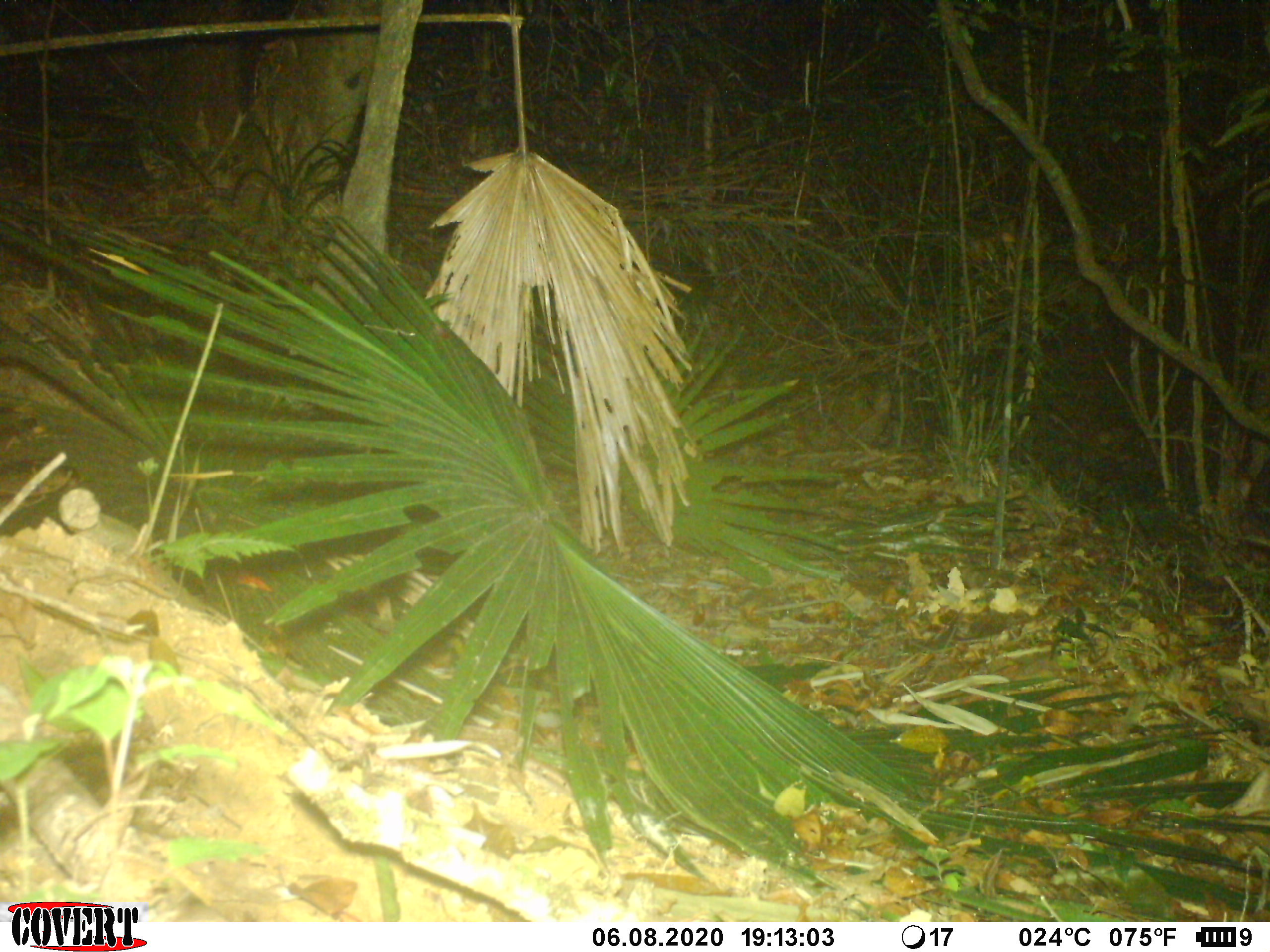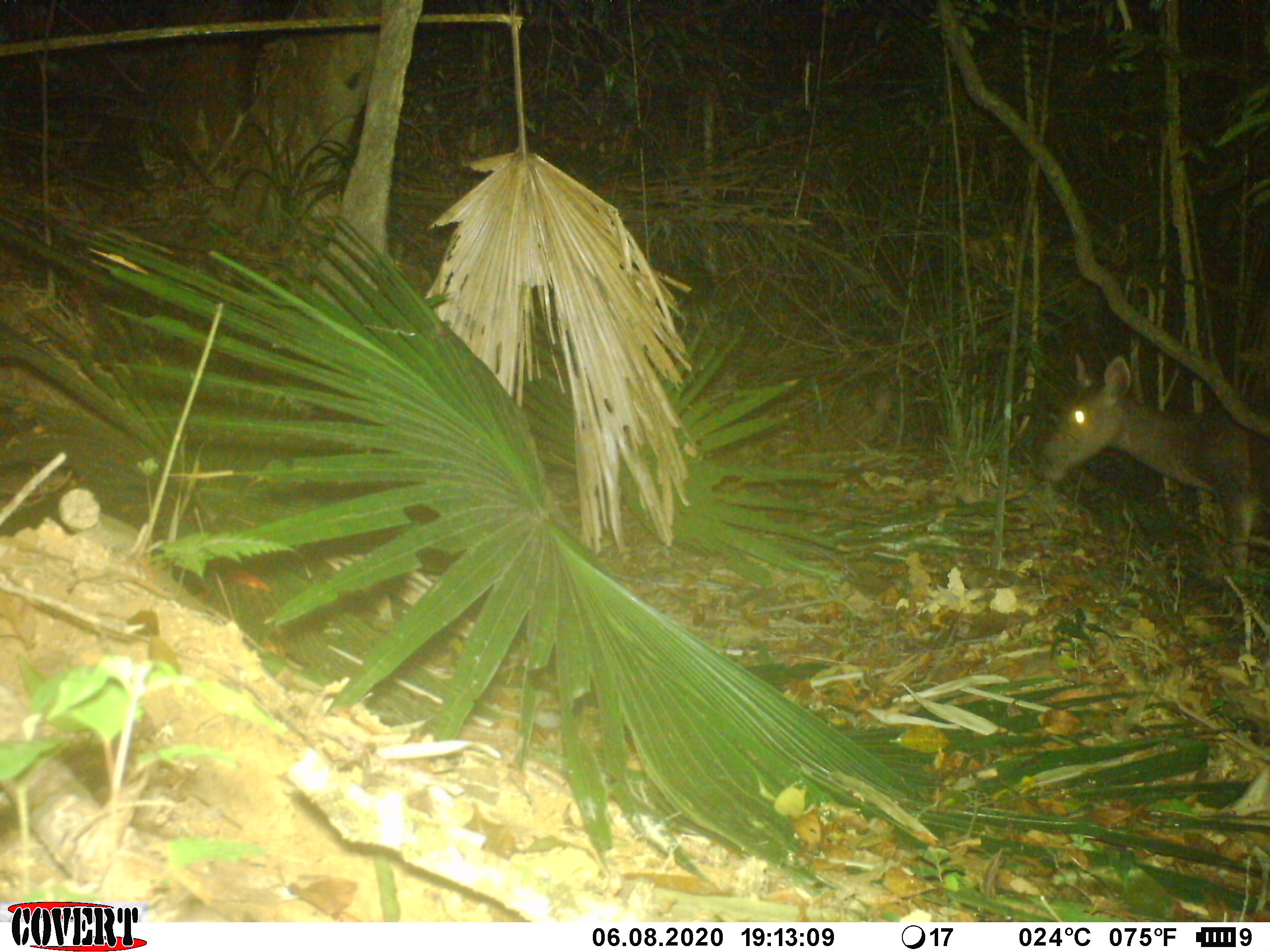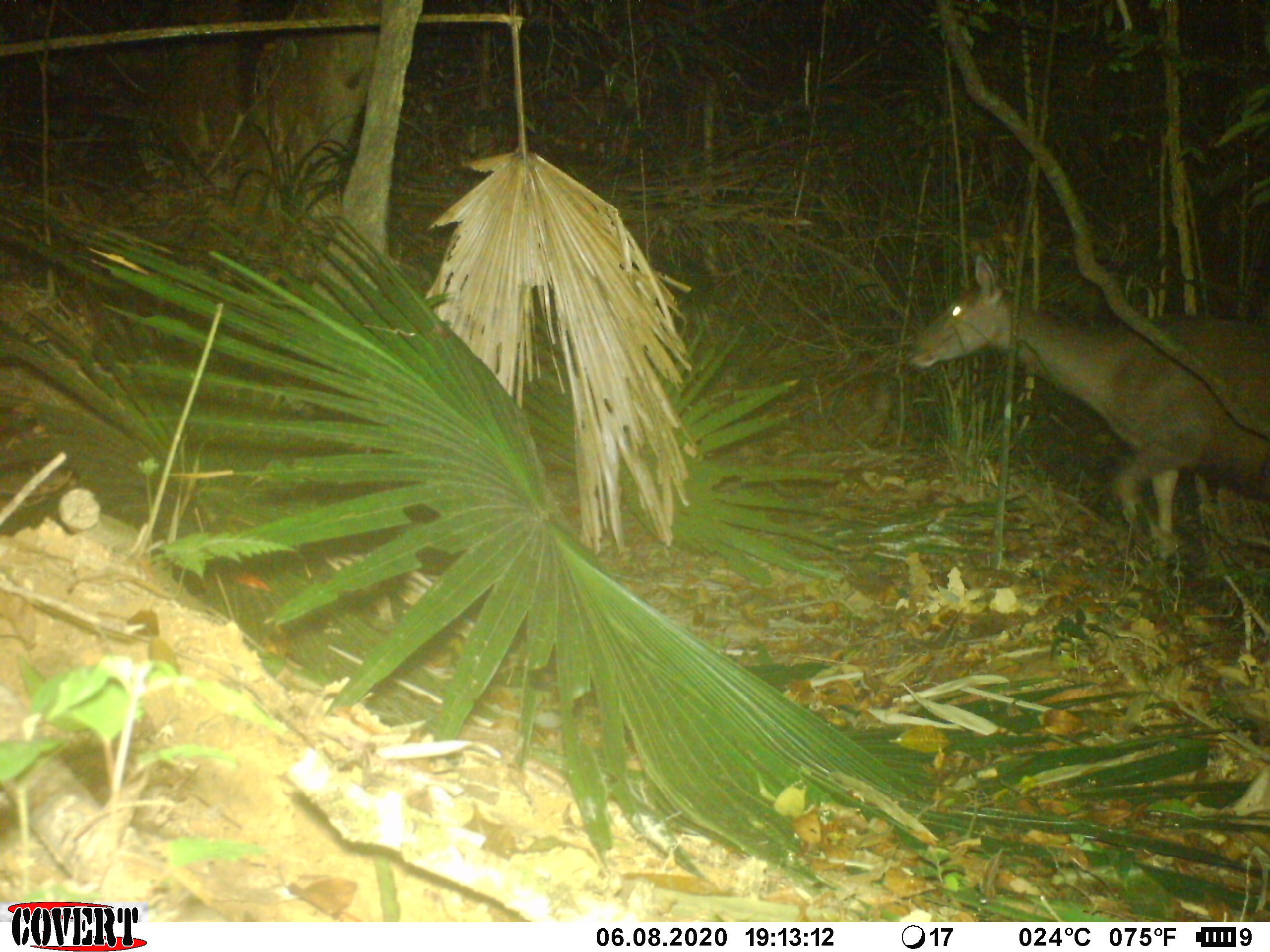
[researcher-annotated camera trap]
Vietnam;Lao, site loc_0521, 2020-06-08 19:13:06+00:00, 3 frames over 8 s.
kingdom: Animalia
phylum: Chordata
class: Mammalia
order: Artiodactyla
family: Cervidae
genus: Rusa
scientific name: Rusa unicolor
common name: sambar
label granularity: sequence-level